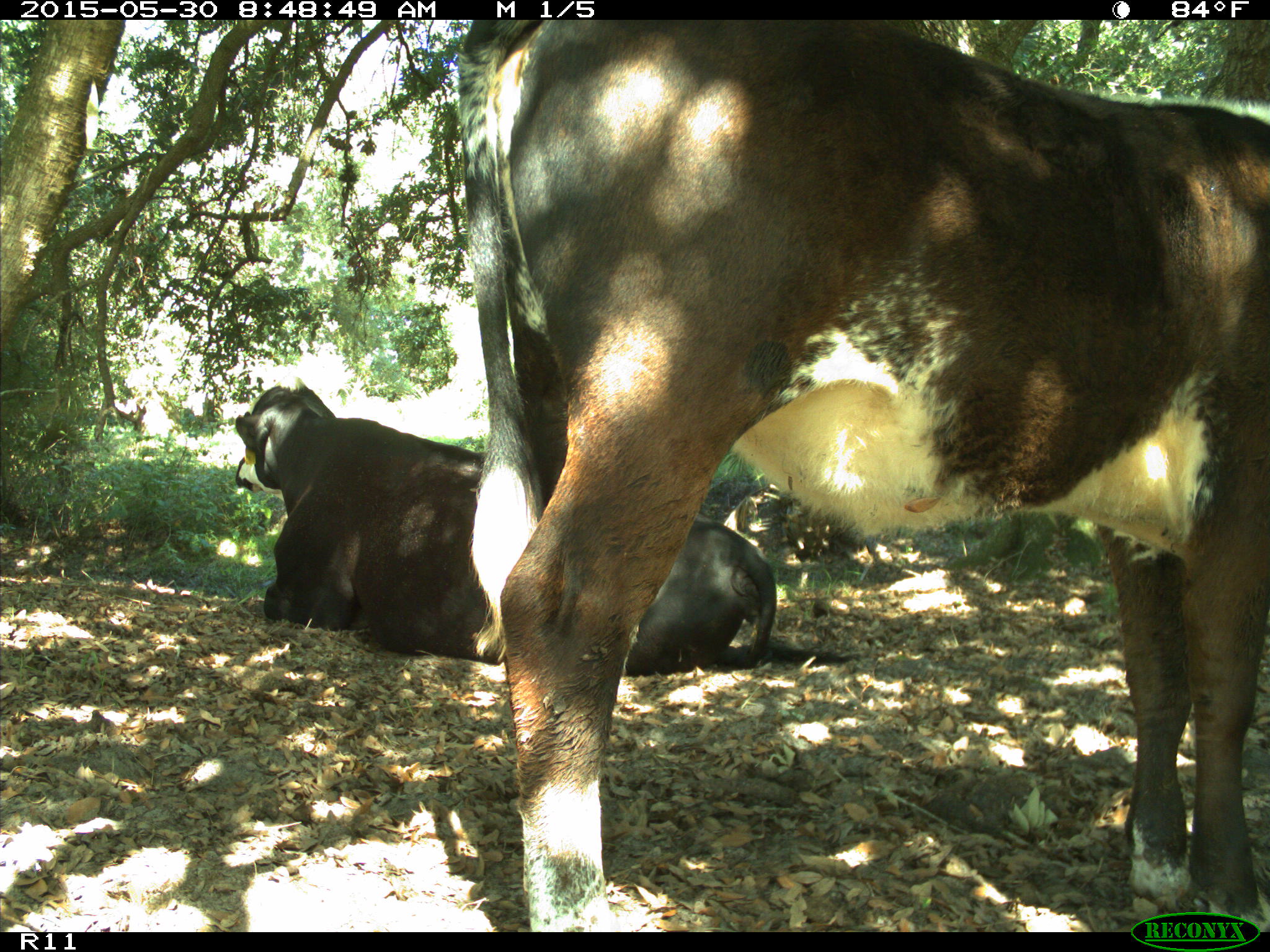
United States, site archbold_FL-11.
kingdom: Animalia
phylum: Chordata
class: Mammalia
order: Artiodactyla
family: Bovidae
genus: Bos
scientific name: Bos taurus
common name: domestic cow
Bos taurus (domestic cow).